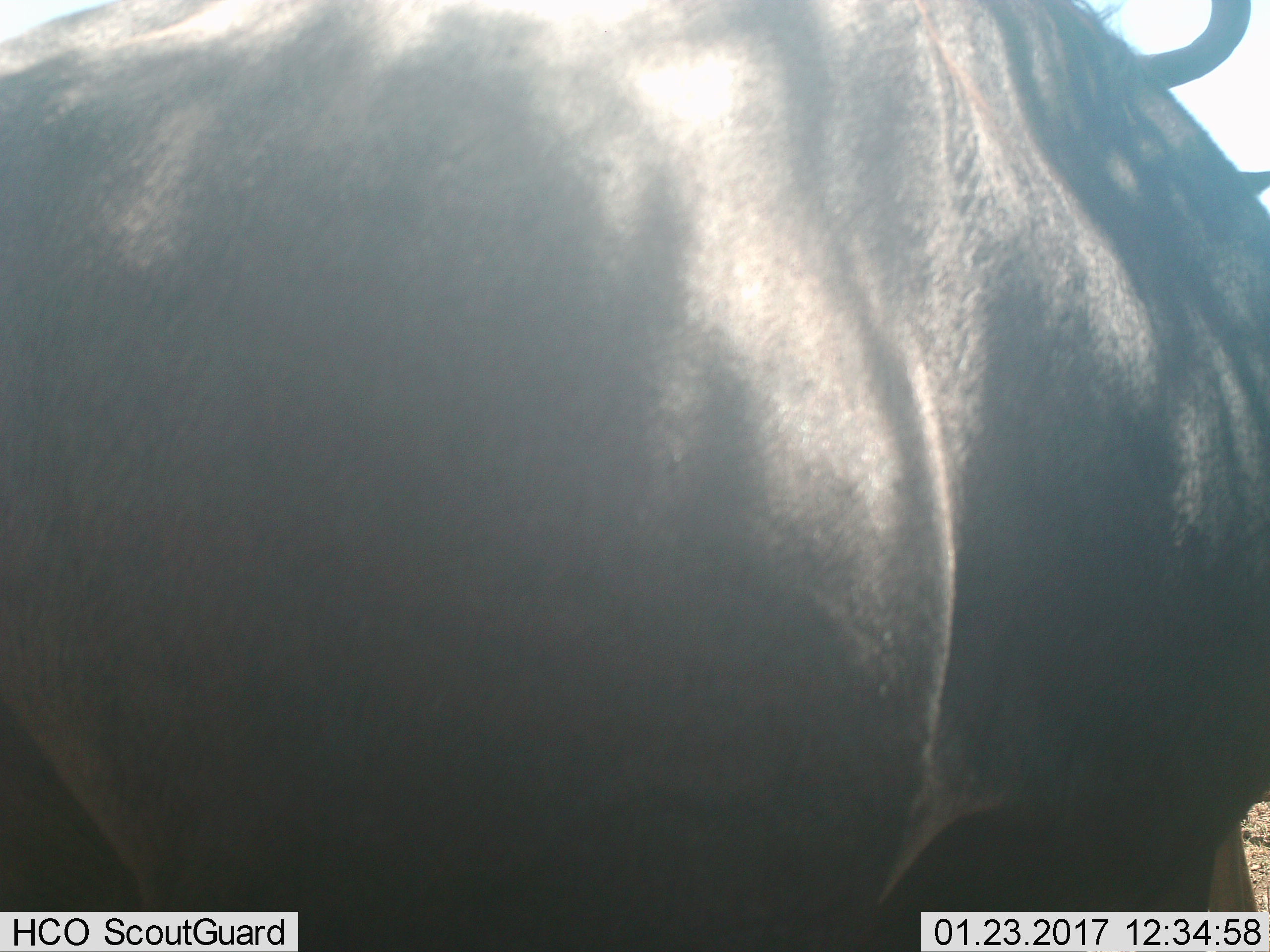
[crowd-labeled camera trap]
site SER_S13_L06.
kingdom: Animalia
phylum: Chordata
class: Mammalia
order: Artiodactyla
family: Bovidae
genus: Connochaetes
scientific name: Connochaetes taurinus taurinus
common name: blue wildebeest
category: wildebeestblue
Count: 1.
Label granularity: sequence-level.